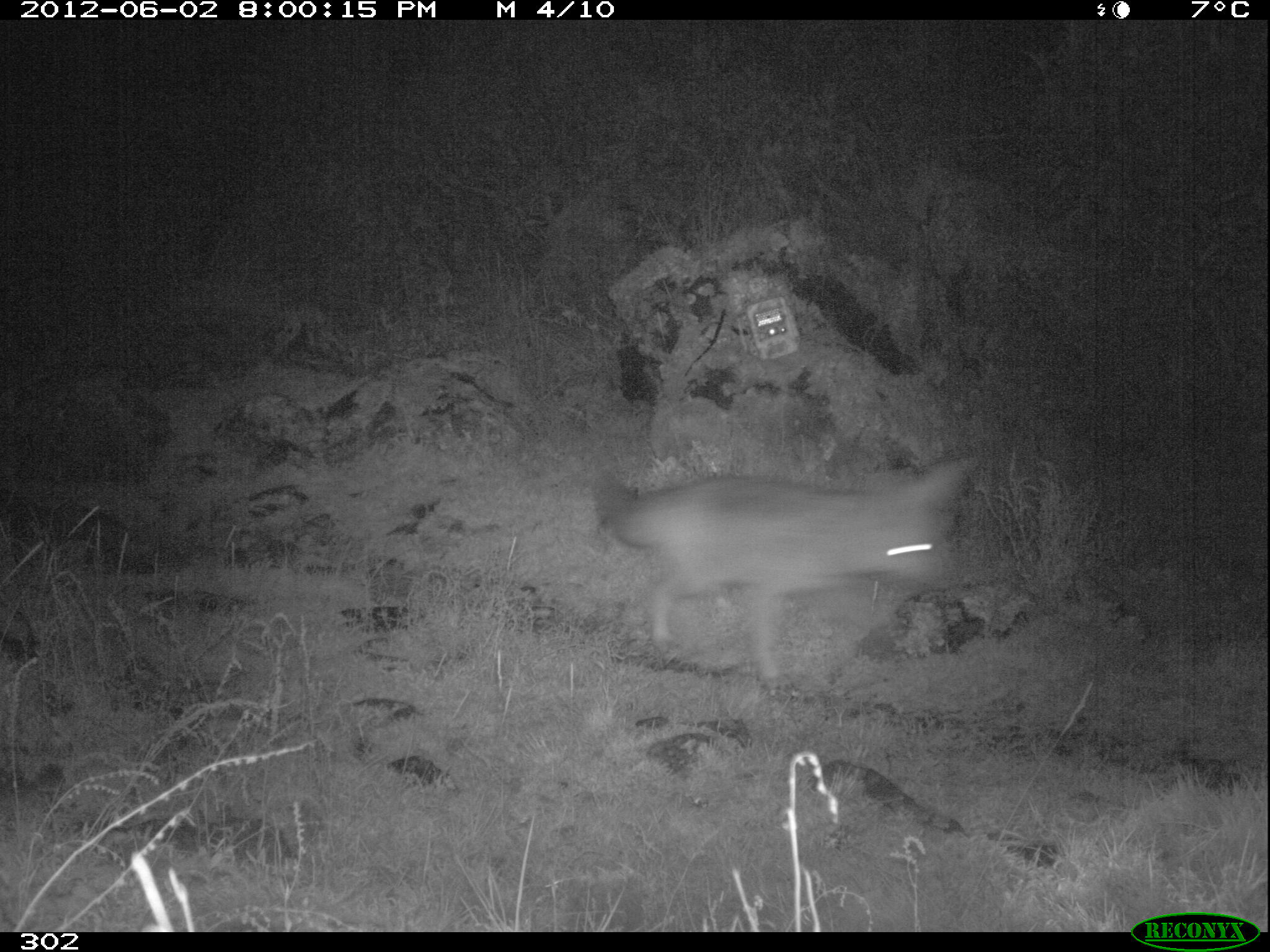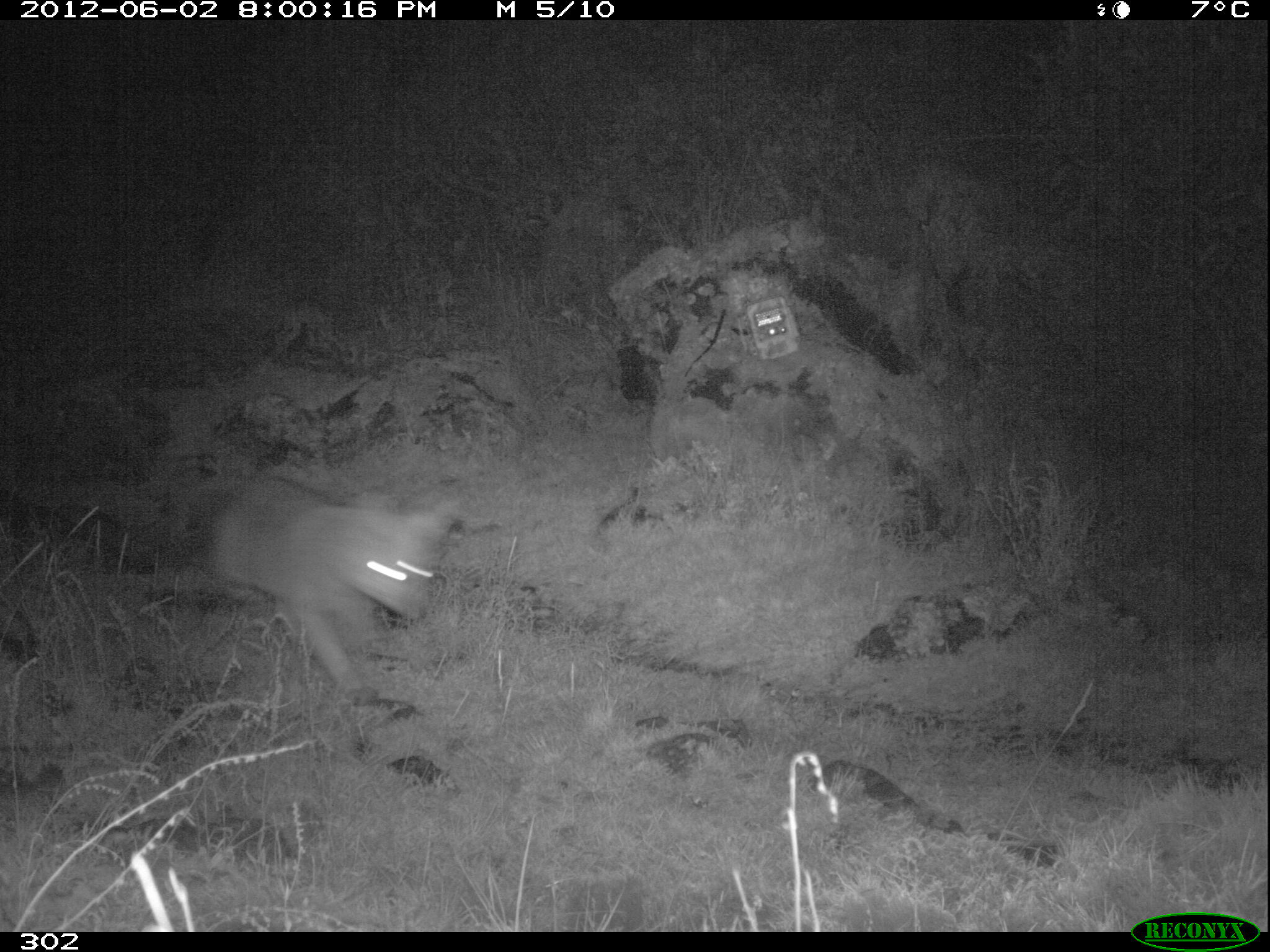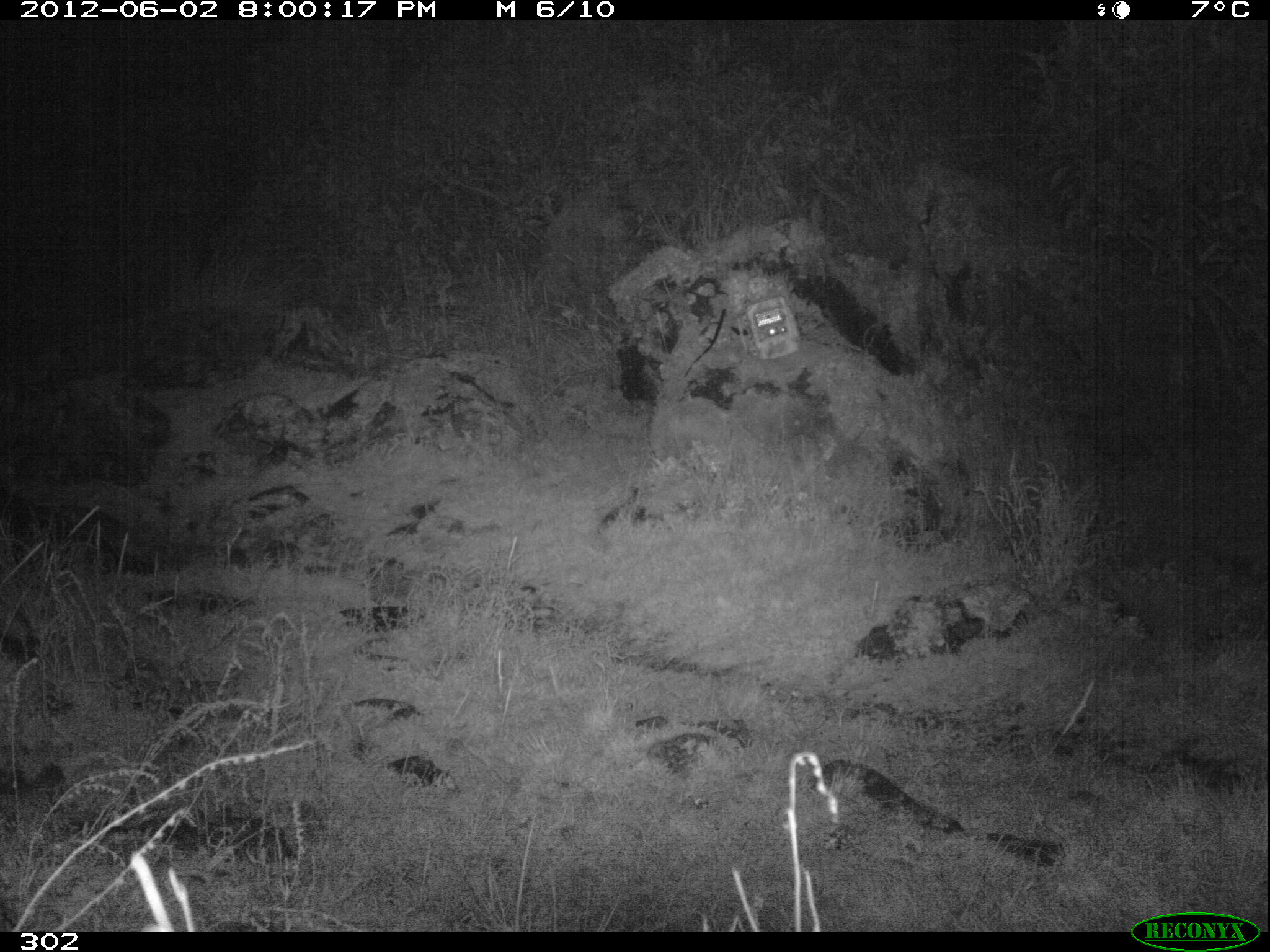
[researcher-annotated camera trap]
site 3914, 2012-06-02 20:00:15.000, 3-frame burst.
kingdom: Animalia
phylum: Chordata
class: Mammalia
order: Carnivora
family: Canidae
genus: Lycalopex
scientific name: Lycalopex culpaeus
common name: culpeo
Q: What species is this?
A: Lycalopex culpaeus (culpeo).